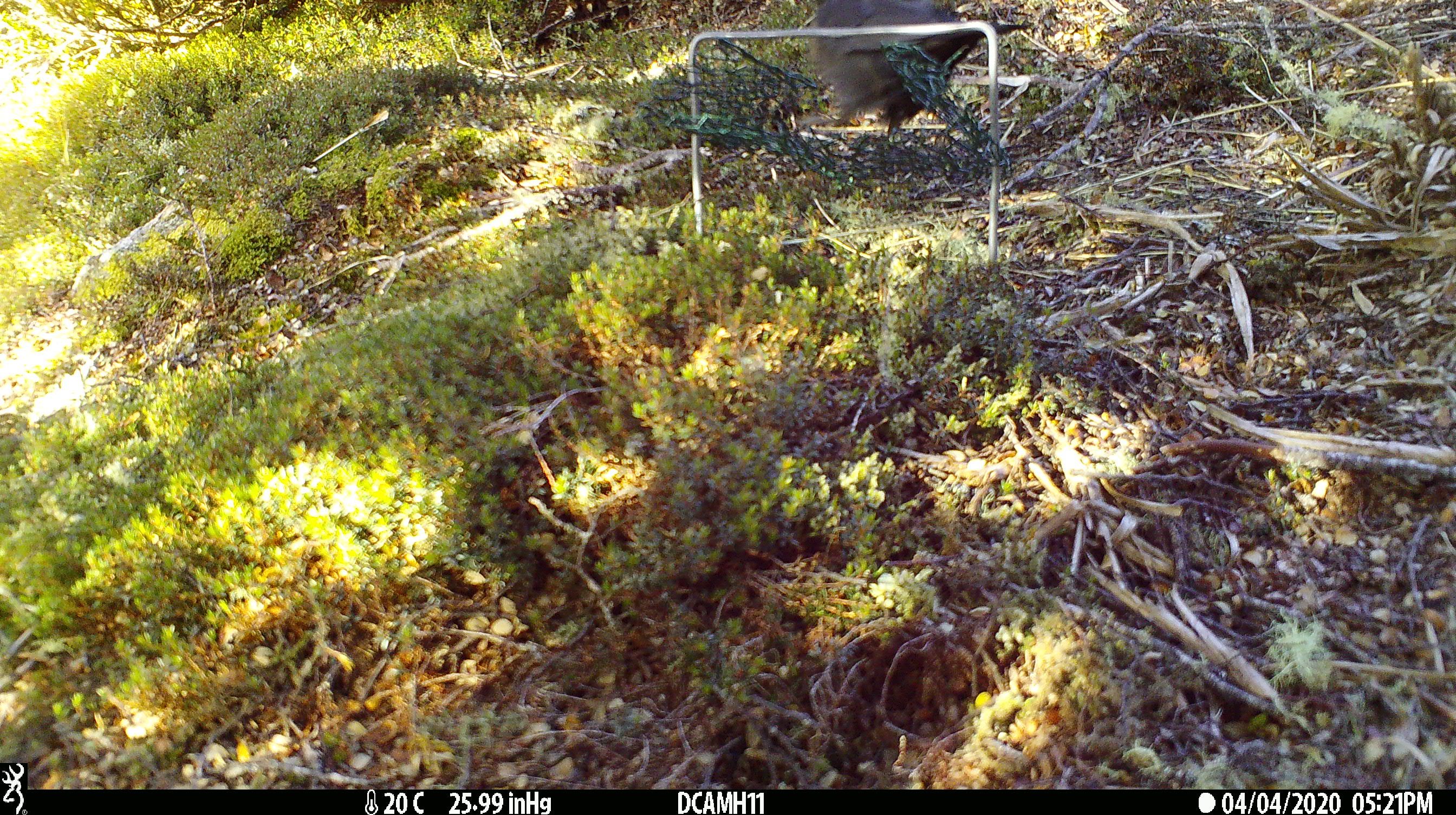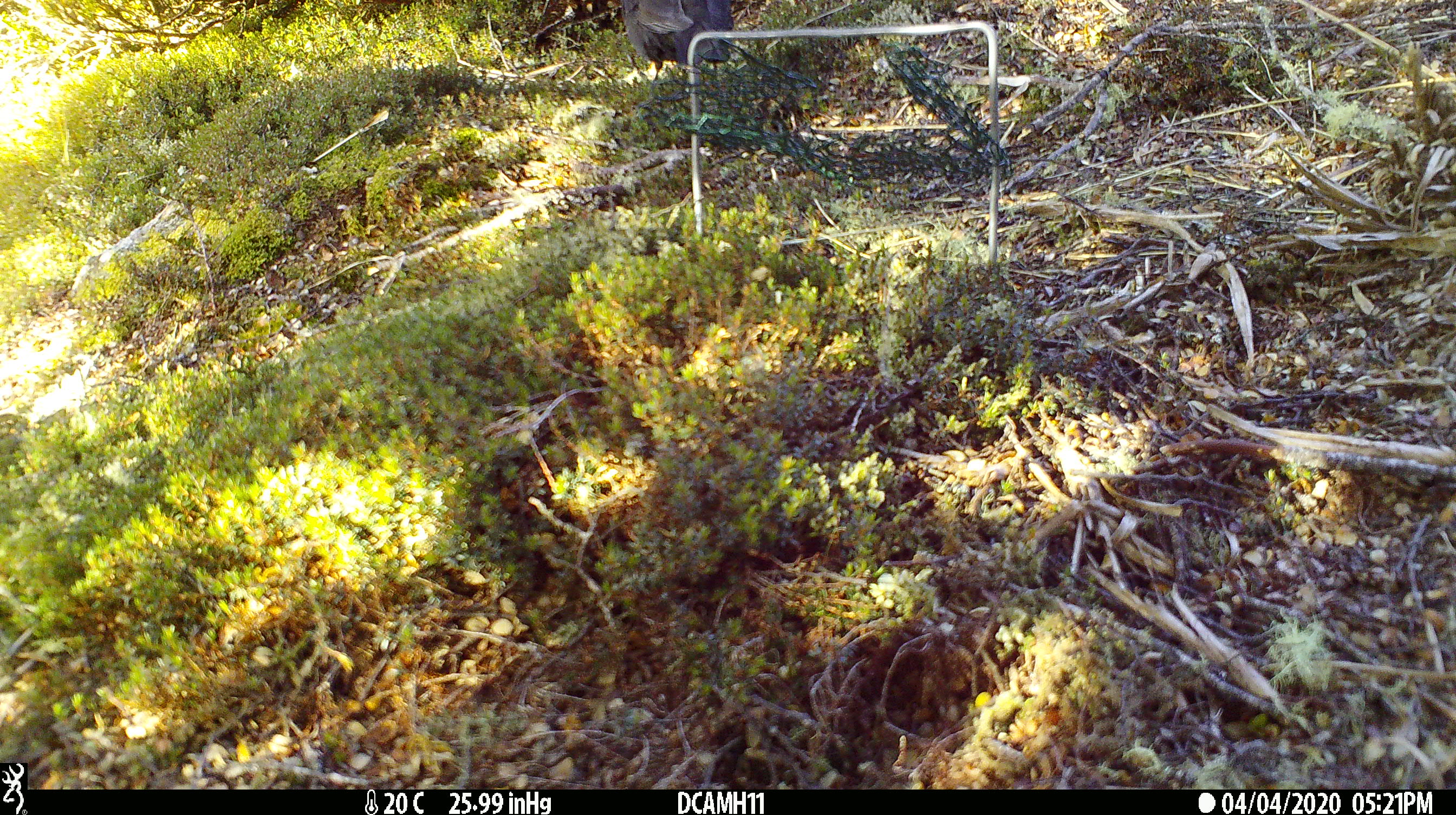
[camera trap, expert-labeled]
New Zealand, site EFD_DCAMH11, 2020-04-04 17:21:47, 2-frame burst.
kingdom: Animalia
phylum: Chordata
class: Aves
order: Passeriformes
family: Turdidae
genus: Turdus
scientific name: Turdus merula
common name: eurasian blackbird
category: blackbird